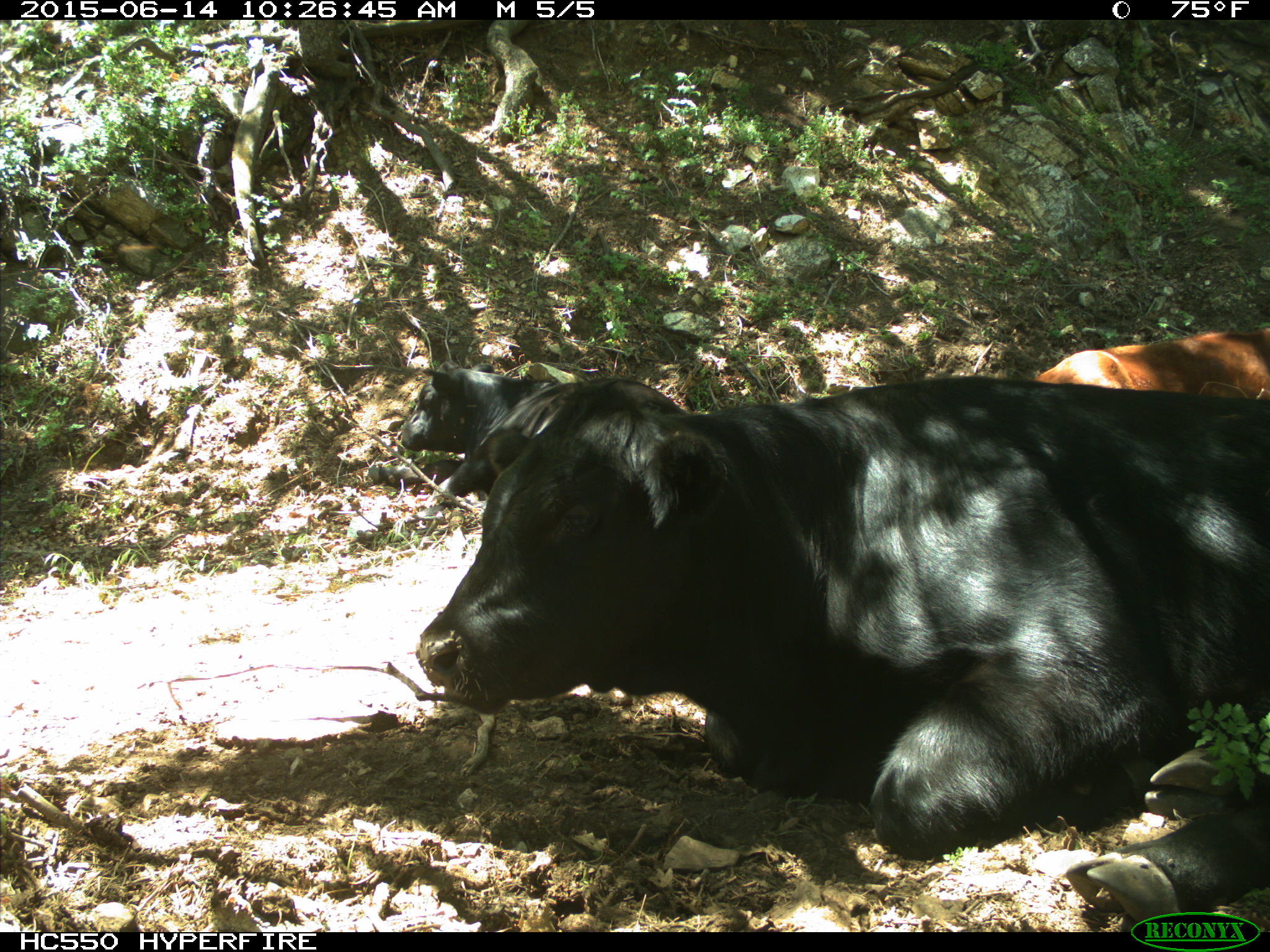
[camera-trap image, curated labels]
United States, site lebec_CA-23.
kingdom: Animalia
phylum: Chordata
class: Mammalia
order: Artiodactyla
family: Bovidae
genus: Bos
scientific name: Bos taurus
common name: domestic cow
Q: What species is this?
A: Bos taurus (domestic cow).